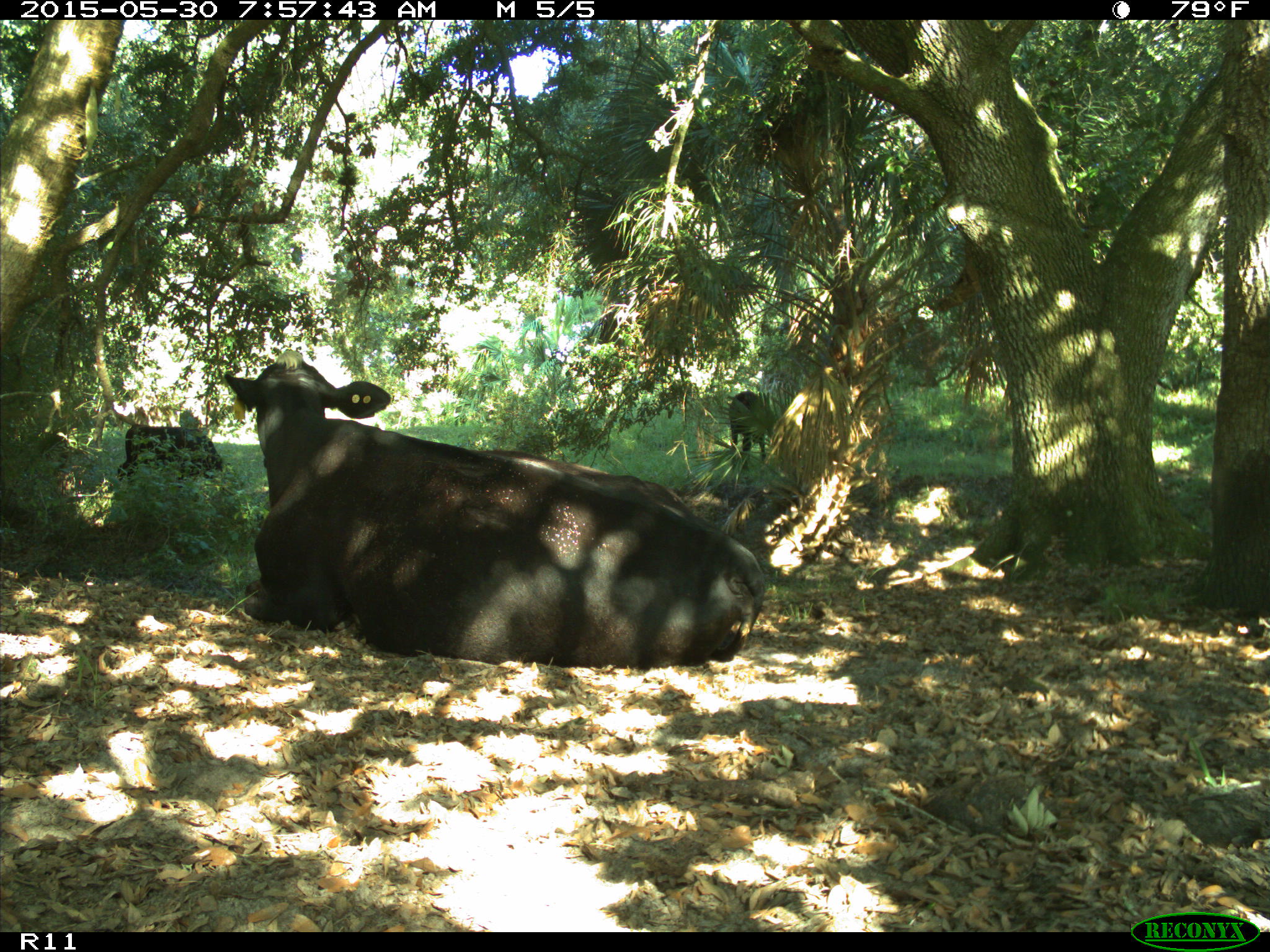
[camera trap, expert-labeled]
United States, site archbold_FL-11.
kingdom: Animalia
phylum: Chordata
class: Mammalia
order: Artiodactyla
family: Bovidae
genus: Bos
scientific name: Bos taurus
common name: domestic cow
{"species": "Bos taurus (domestic cow)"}